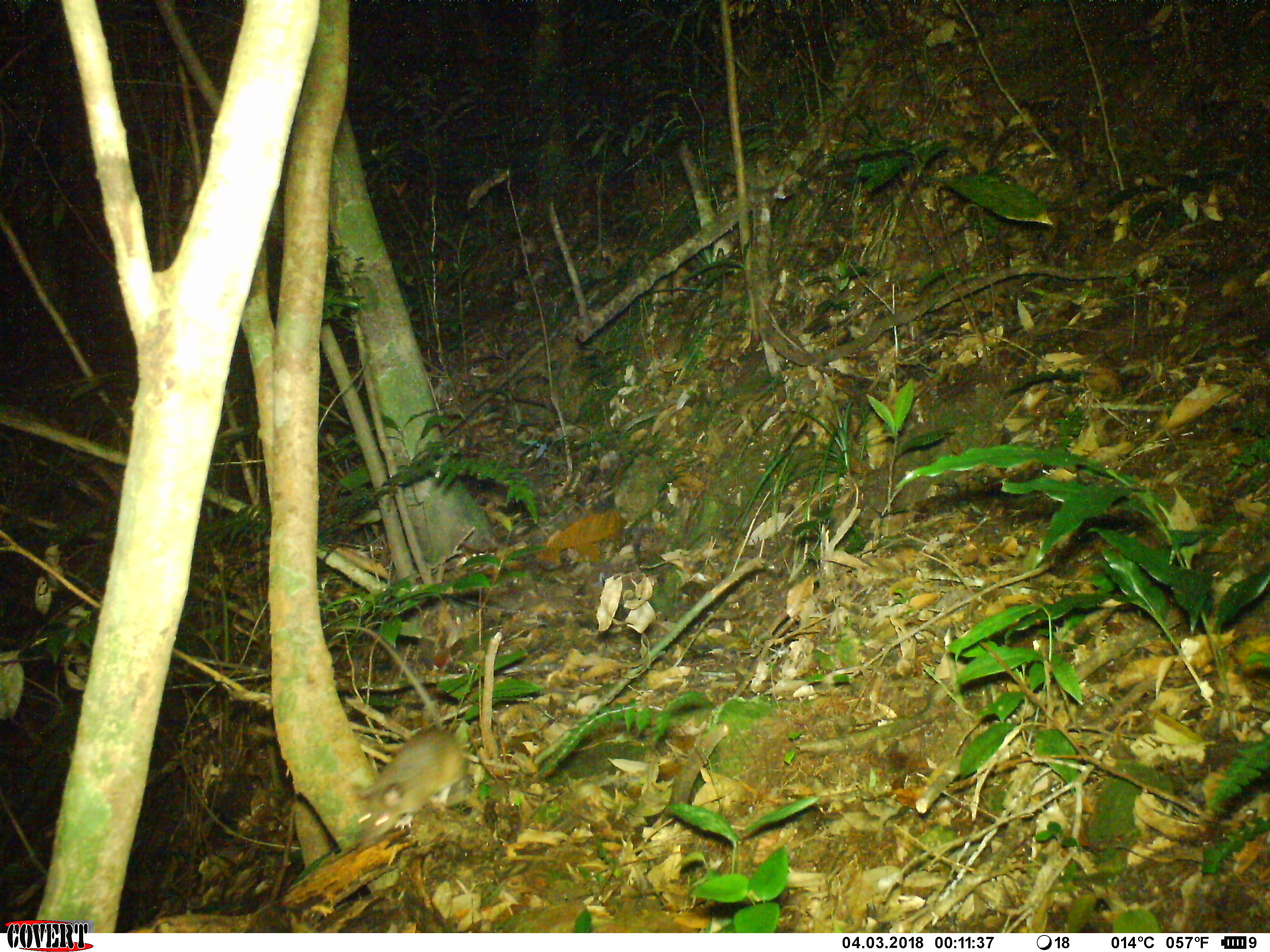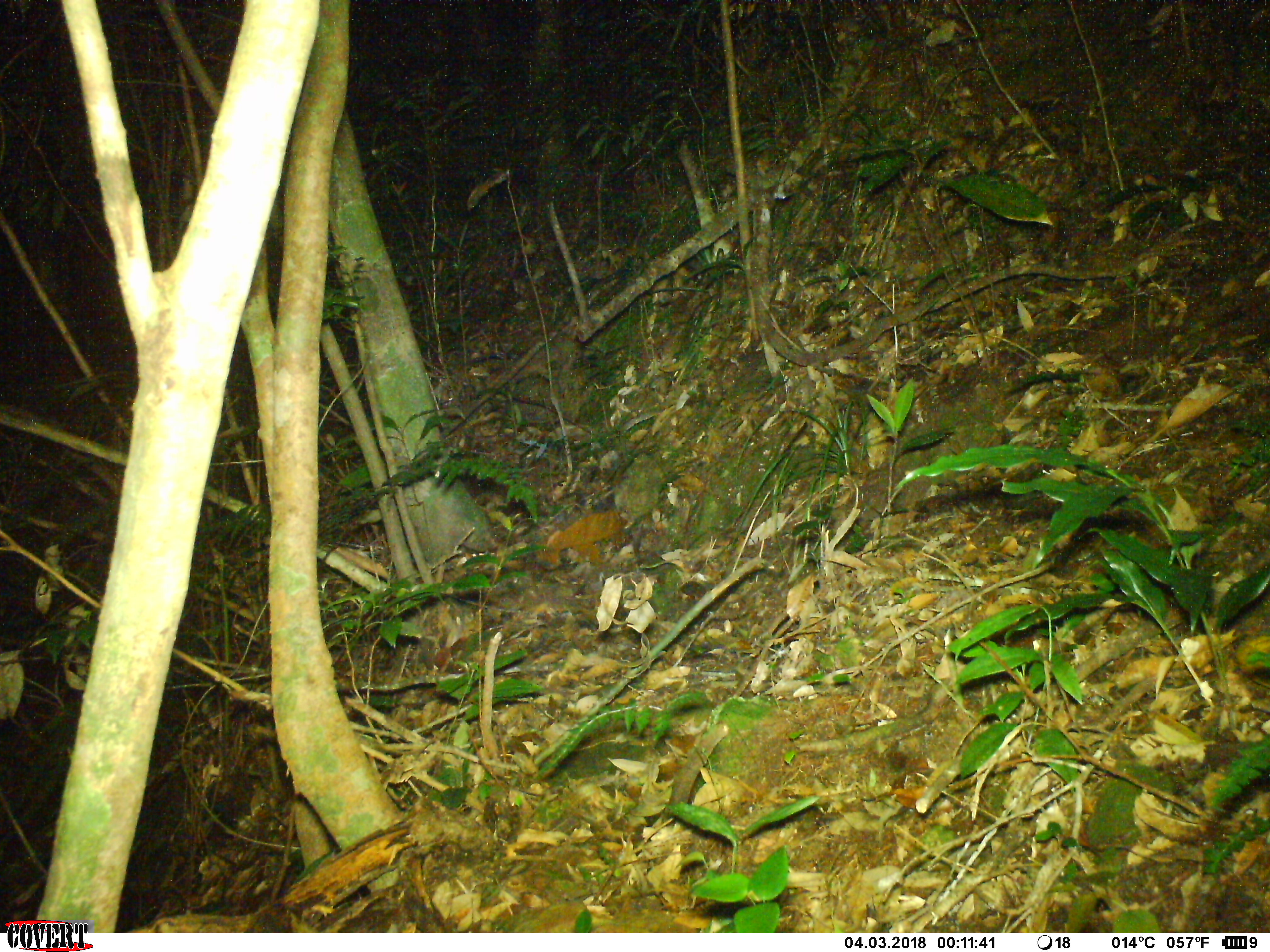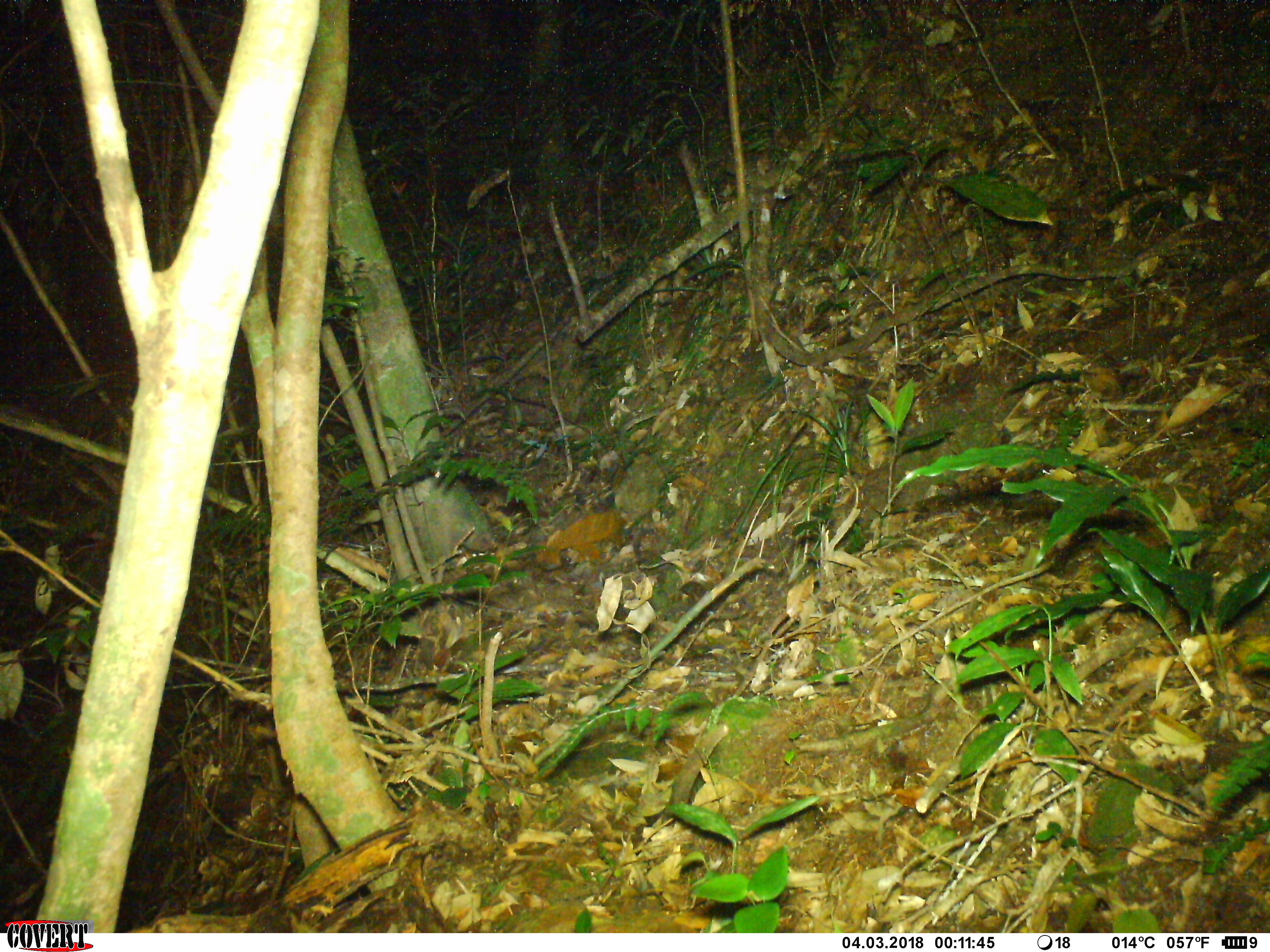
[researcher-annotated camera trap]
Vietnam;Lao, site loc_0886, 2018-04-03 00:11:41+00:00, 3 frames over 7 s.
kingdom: Animalia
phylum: Chordata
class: Mammalia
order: Rodentia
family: Muridae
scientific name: Muridae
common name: old-world mice and rats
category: unidentified murid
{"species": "unidentified murid (old-world mice and rats) (Muridae)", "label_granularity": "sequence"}